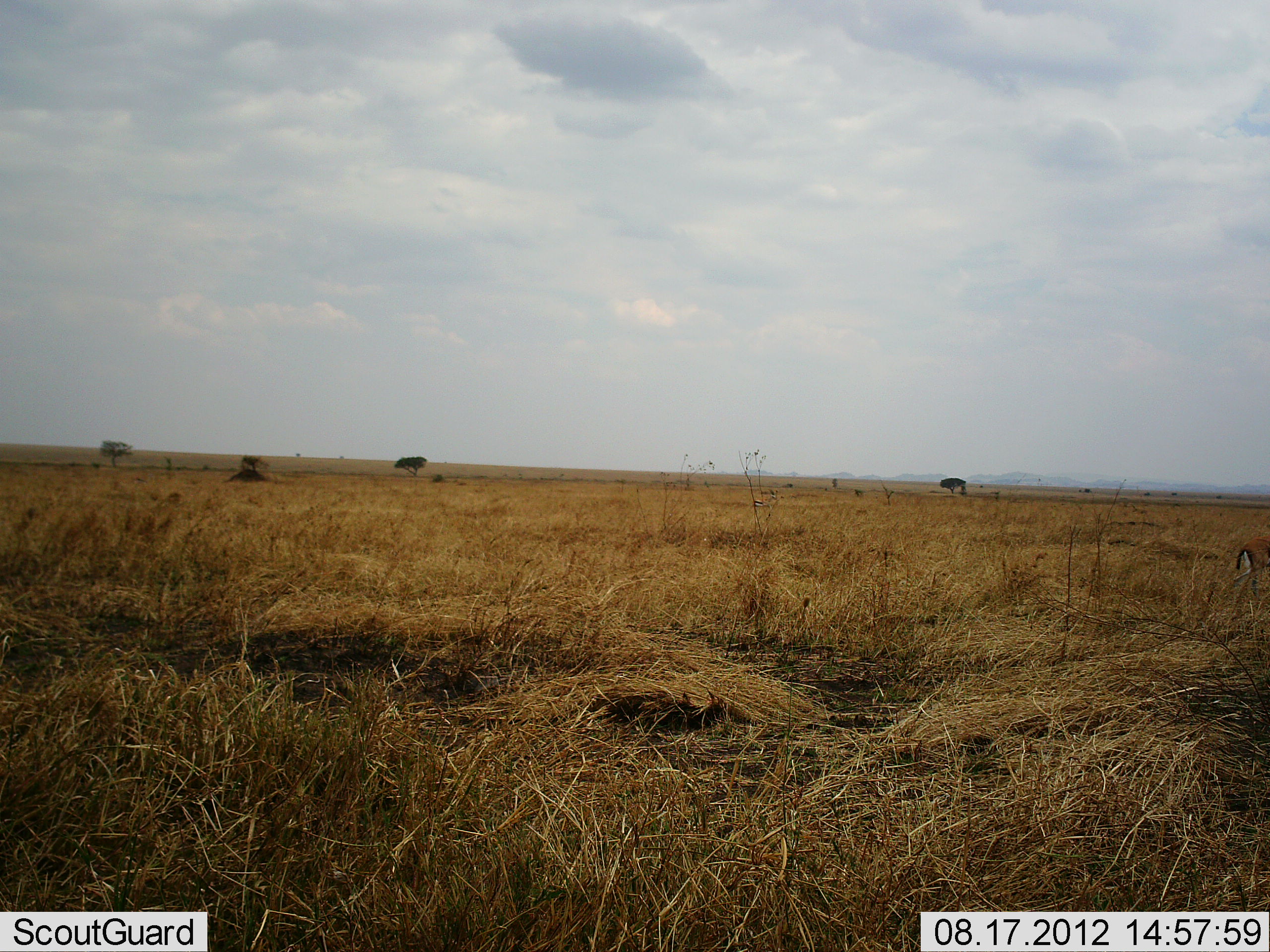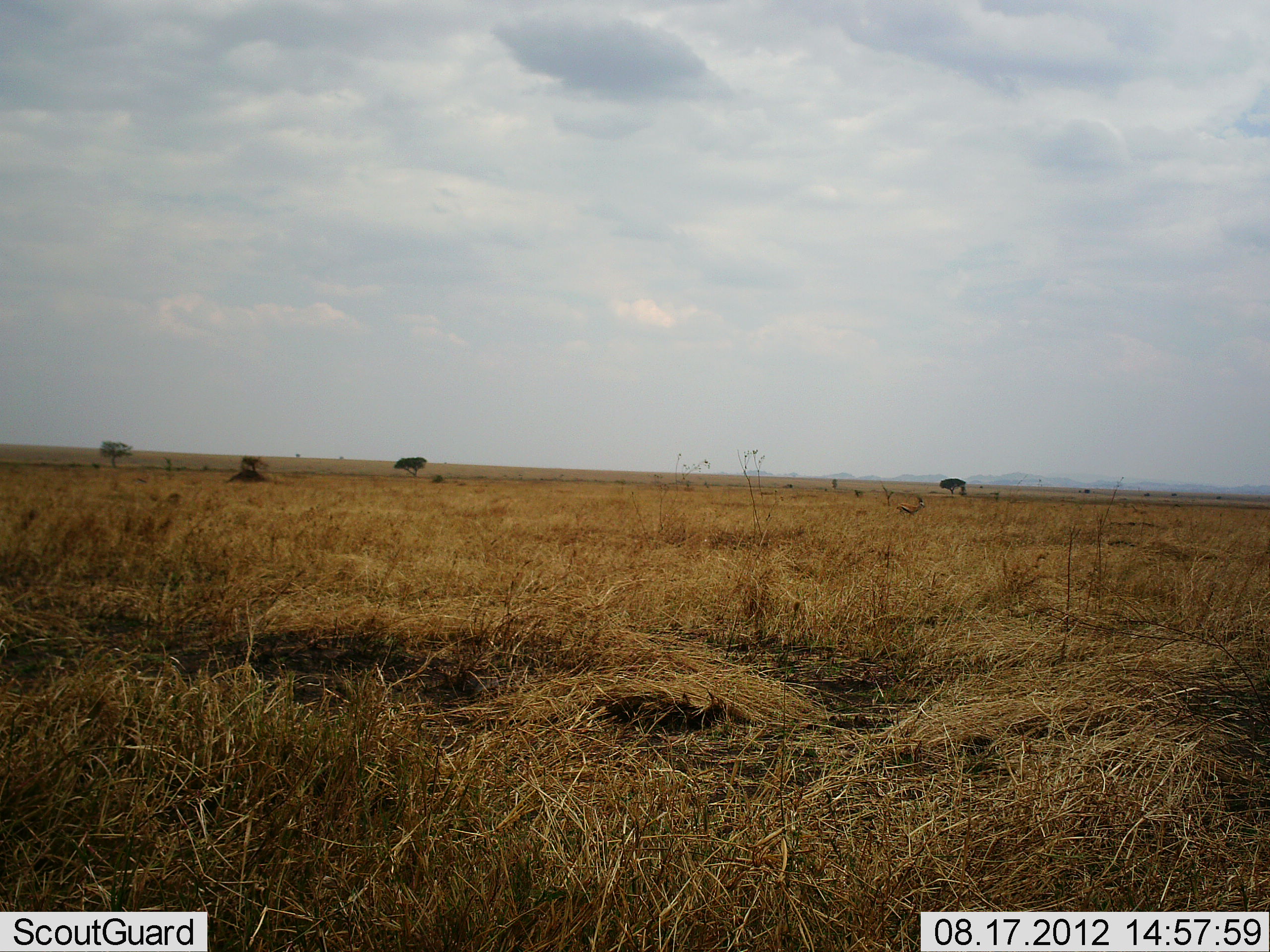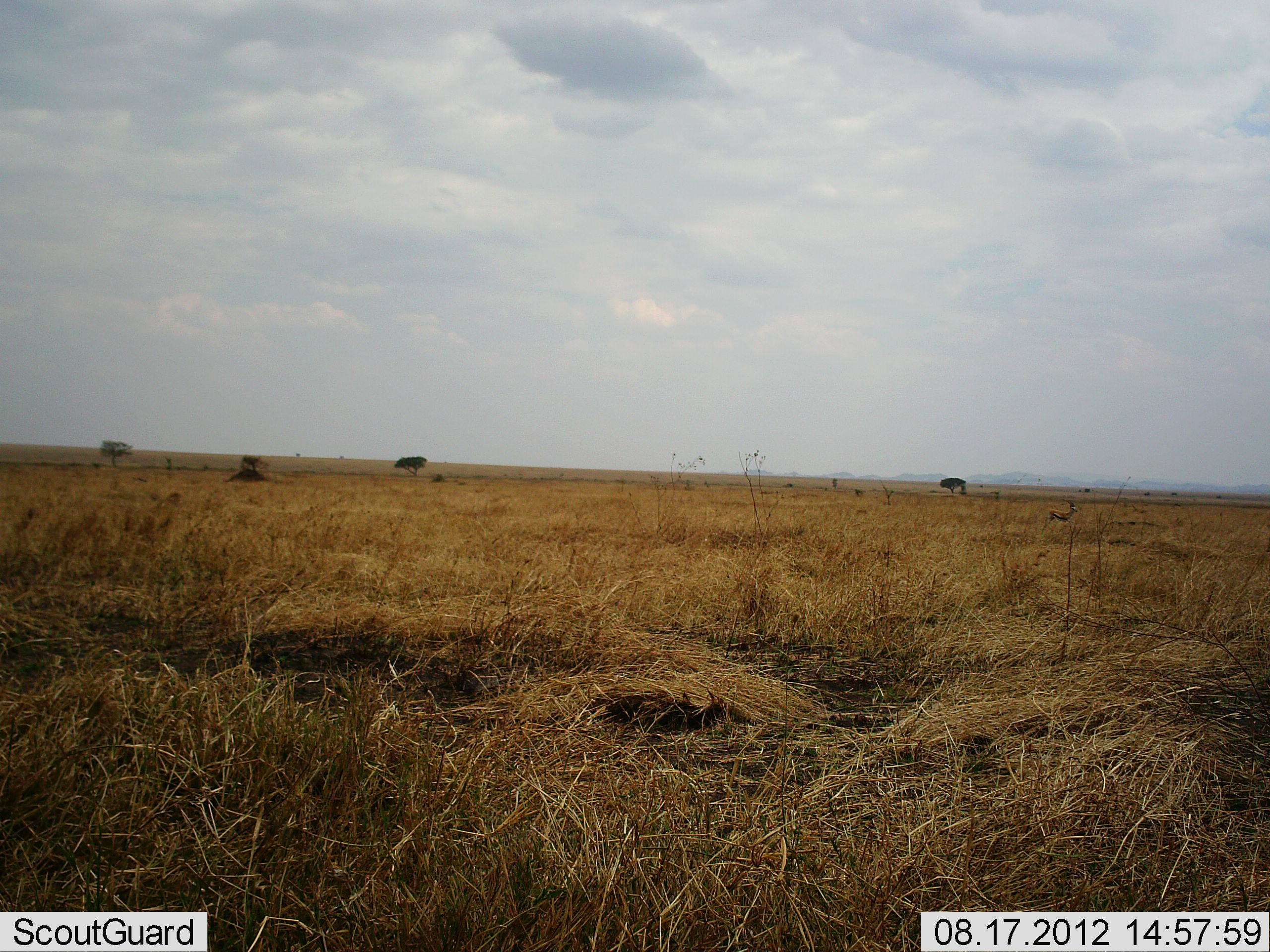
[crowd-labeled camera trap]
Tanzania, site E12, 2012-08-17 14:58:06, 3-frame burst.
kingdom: Animalia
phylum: Chordata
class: Mammalia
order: Artiodactyla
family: Bovidae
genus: Eudorcas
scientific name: Eudorcas thomsonii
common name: thomson's gazelle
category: gazellethomsons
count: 2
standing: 0%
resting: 0%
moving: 100%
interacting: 0%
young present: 0%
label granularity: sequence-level